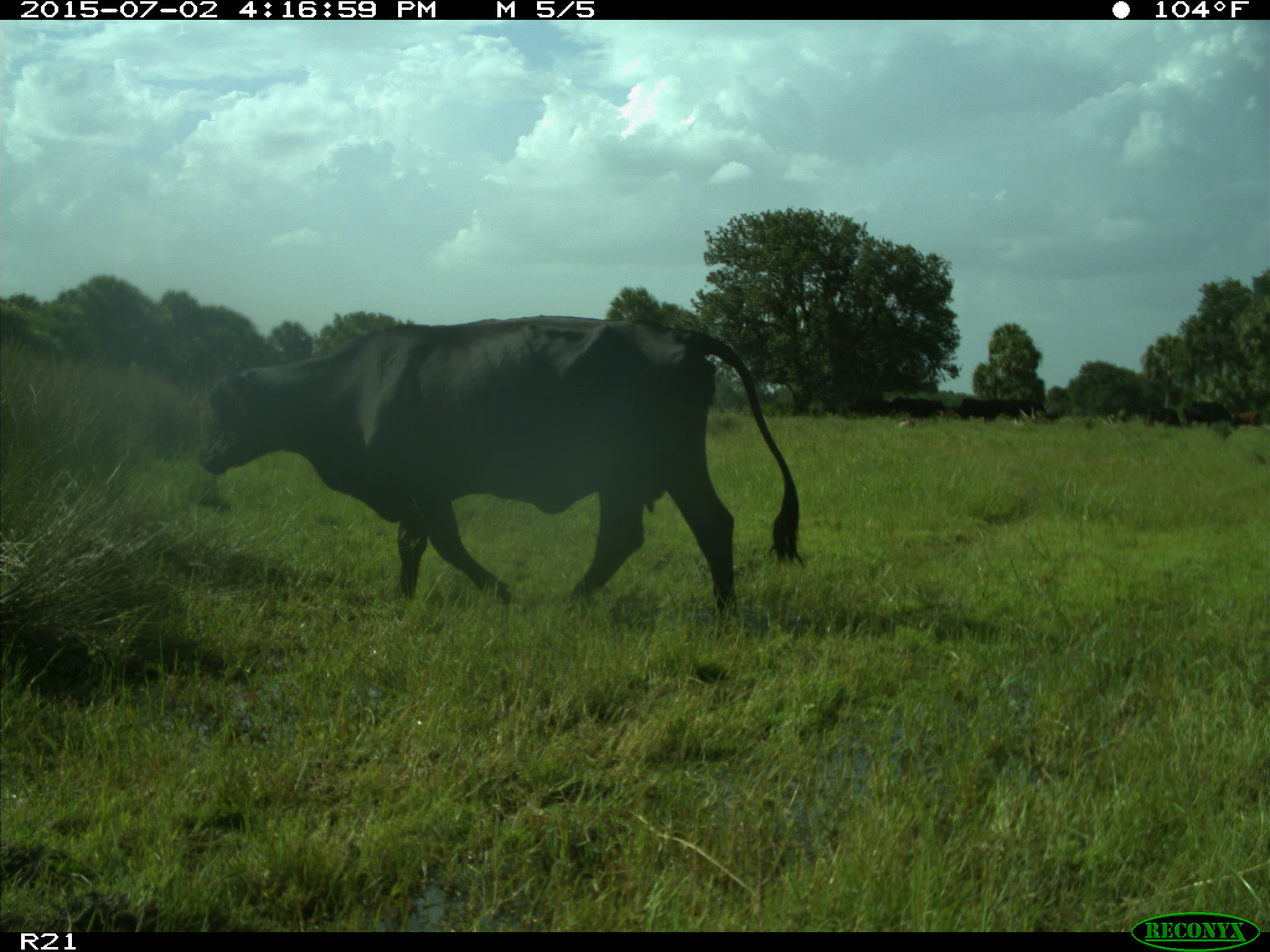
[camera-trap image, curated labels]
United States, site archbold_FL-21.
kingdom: Animalia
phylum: Chordata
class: Mammalia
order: Artiodactyla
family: Bovidae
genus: Bos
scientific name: Bos taurus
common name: domestic cow